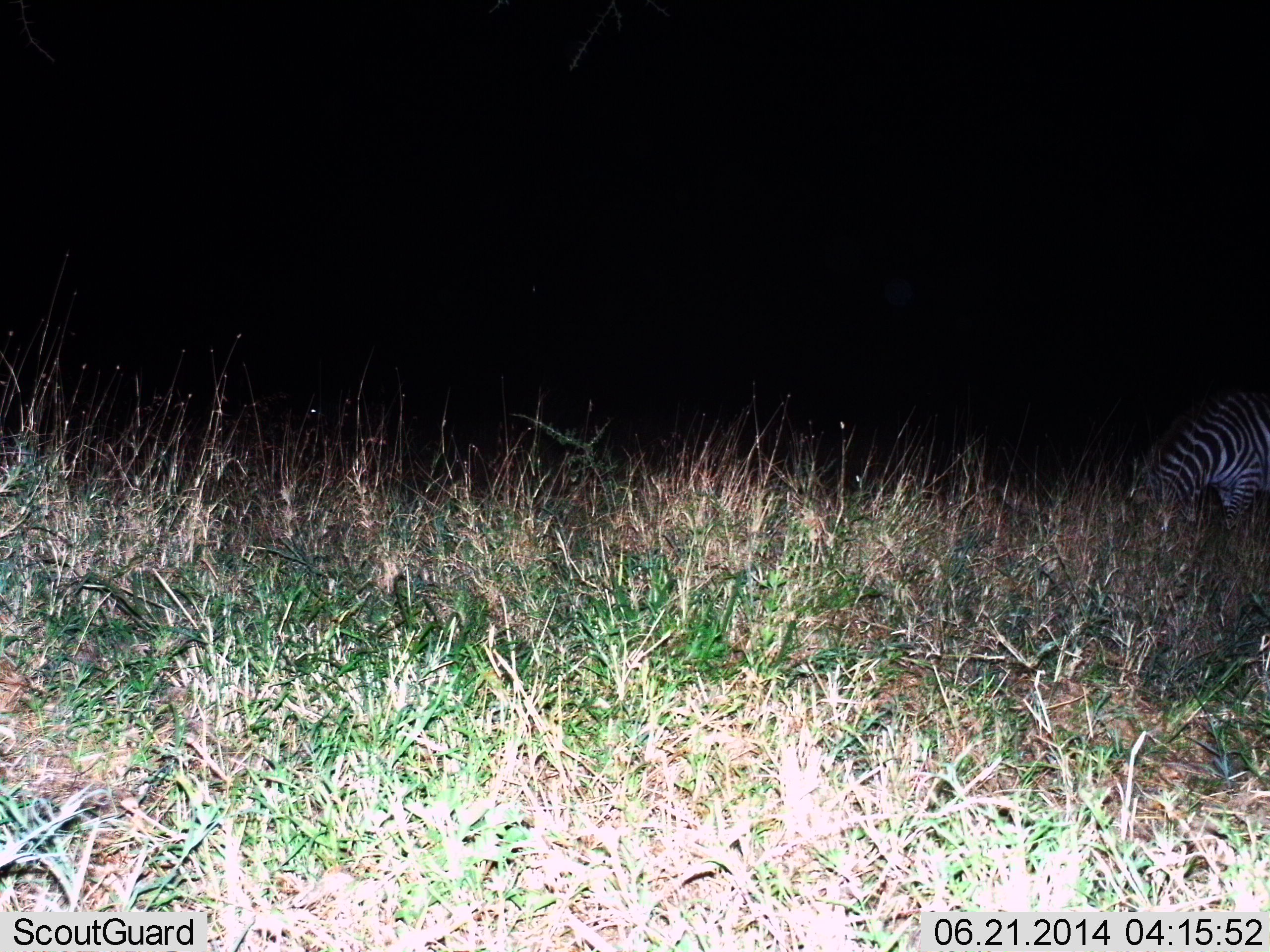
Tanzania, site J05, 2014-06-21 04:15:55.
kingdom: Animalia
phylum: Chordata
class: Mammalia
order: Perissodactyla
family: Equidae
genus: Equus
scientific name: Equus quagga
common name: plains zebra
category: zebra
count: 1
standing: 30%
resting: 0%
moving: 0%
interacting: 0%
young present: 0%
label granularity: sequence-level